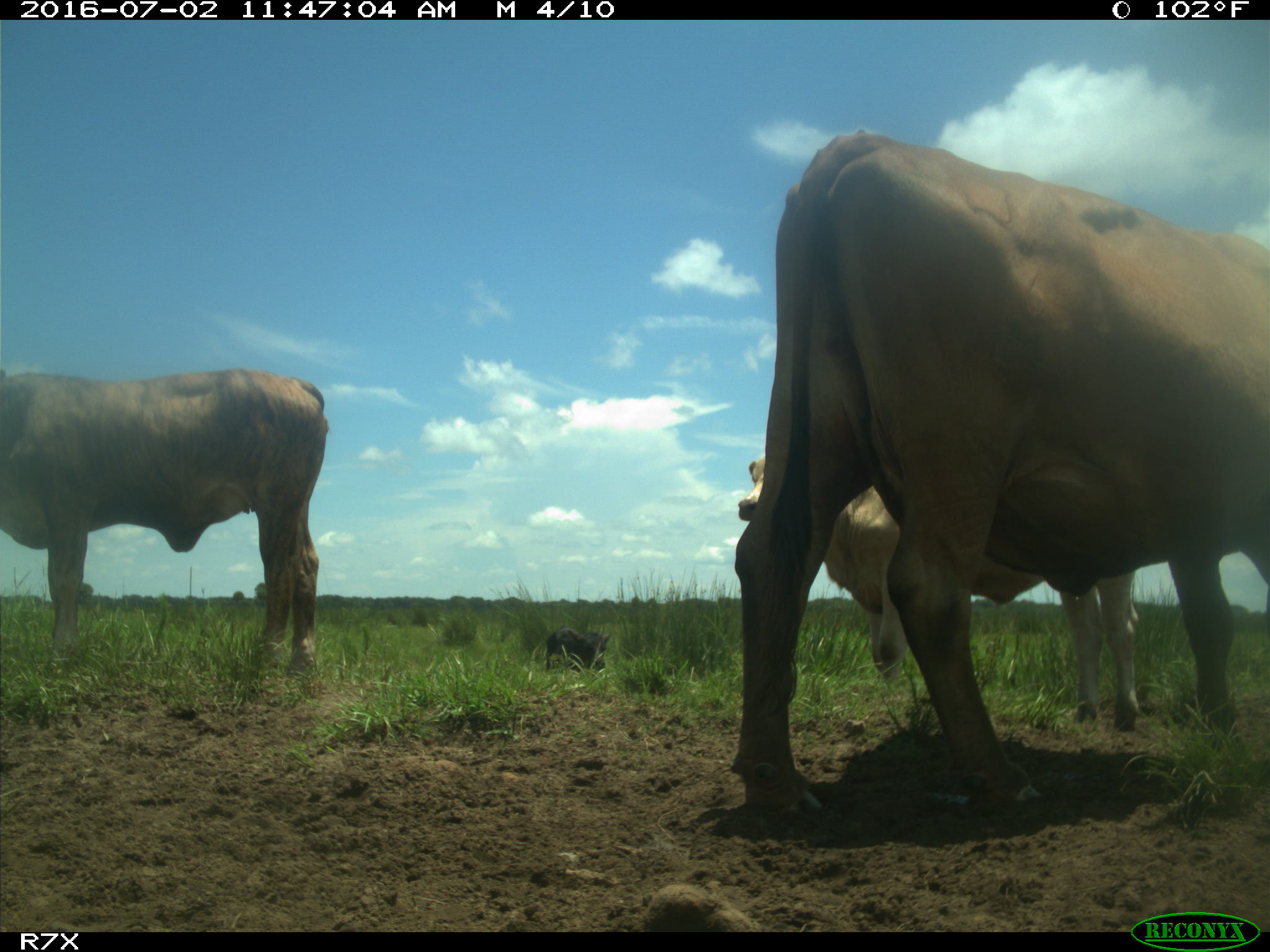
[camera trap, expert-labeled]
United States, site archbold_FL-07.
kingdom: Animalia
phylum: Chordata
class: Mammalia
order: Artiodactyla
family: Bovidae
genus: Bos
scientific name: Bos taurus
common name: domestic cow